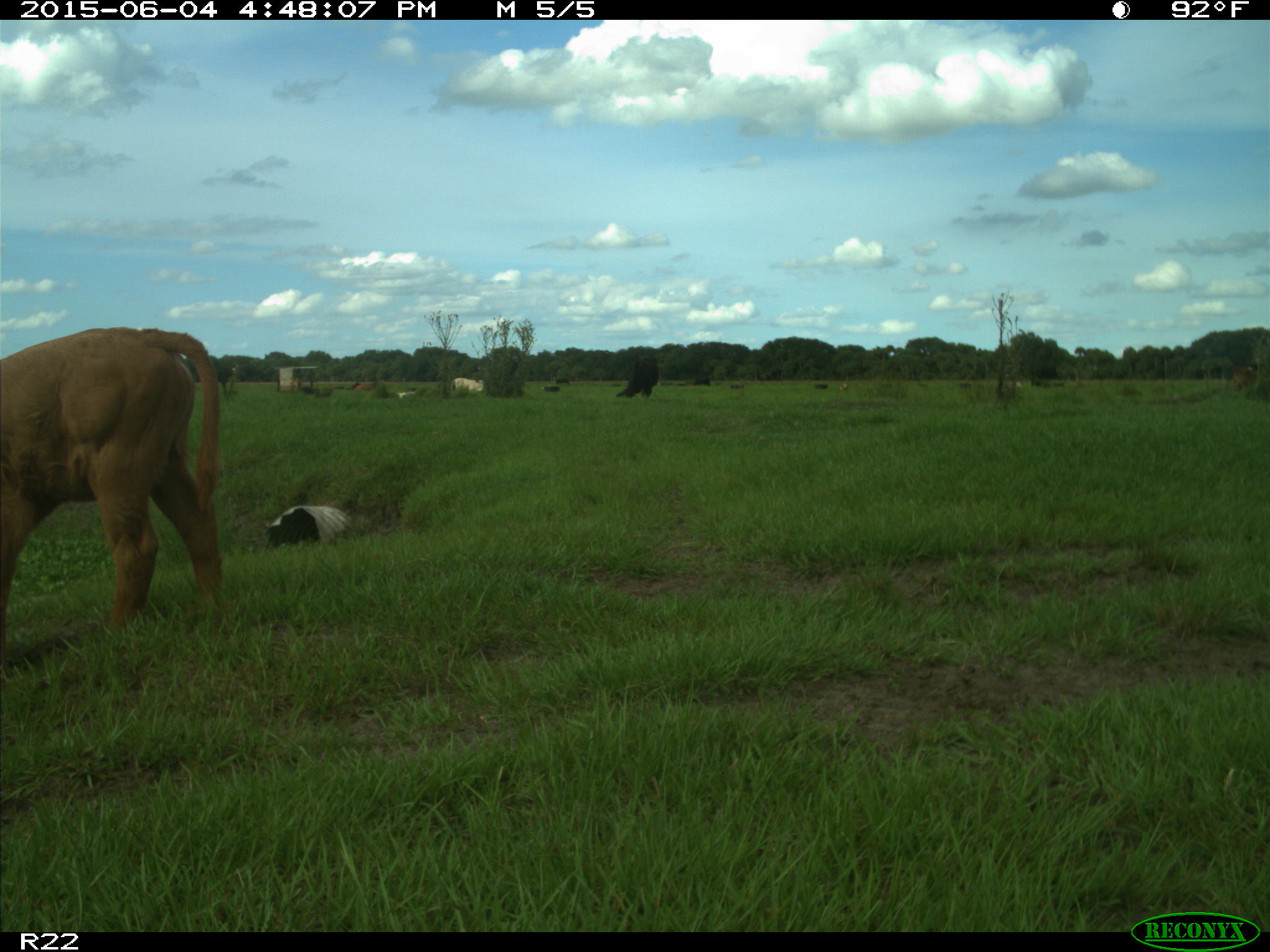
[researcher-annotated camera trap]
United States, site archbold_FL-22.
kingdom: Animalia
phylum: Chordata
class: Mammalia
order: Artiodactyla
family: Bovidae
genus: Bos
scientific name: Bos taurus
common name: domestic cow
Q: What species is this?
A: Bos taurus (domestic cow).